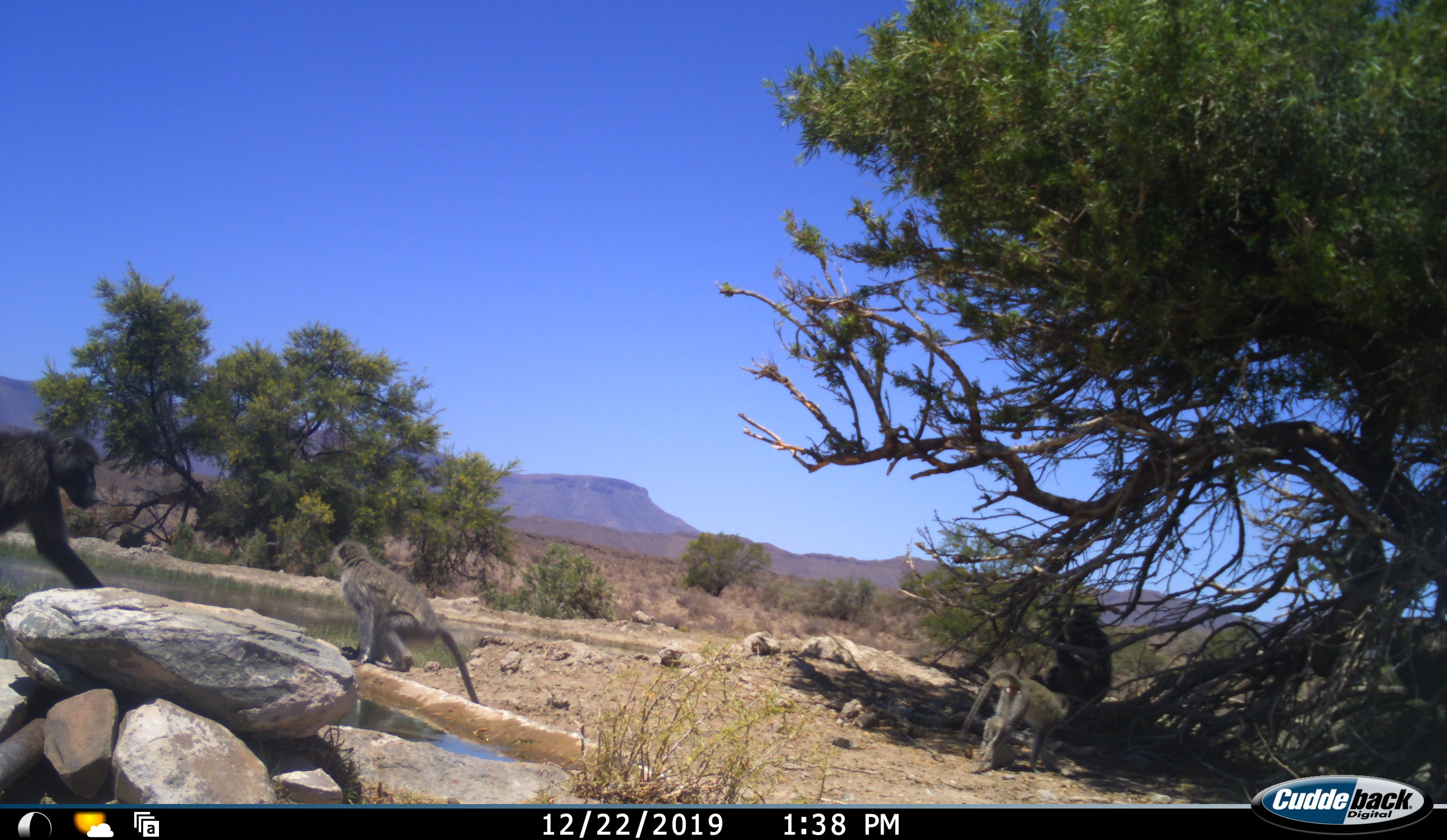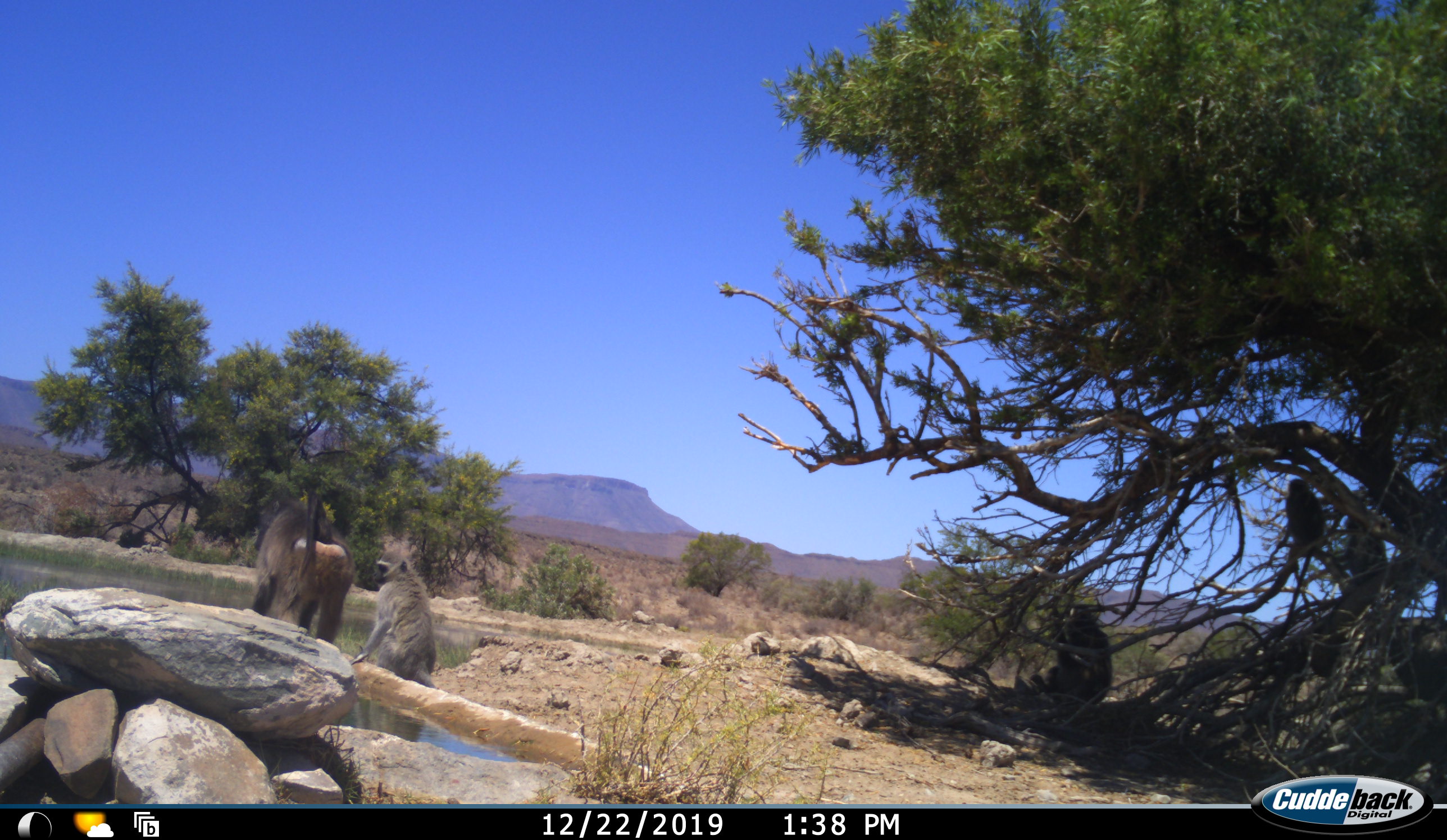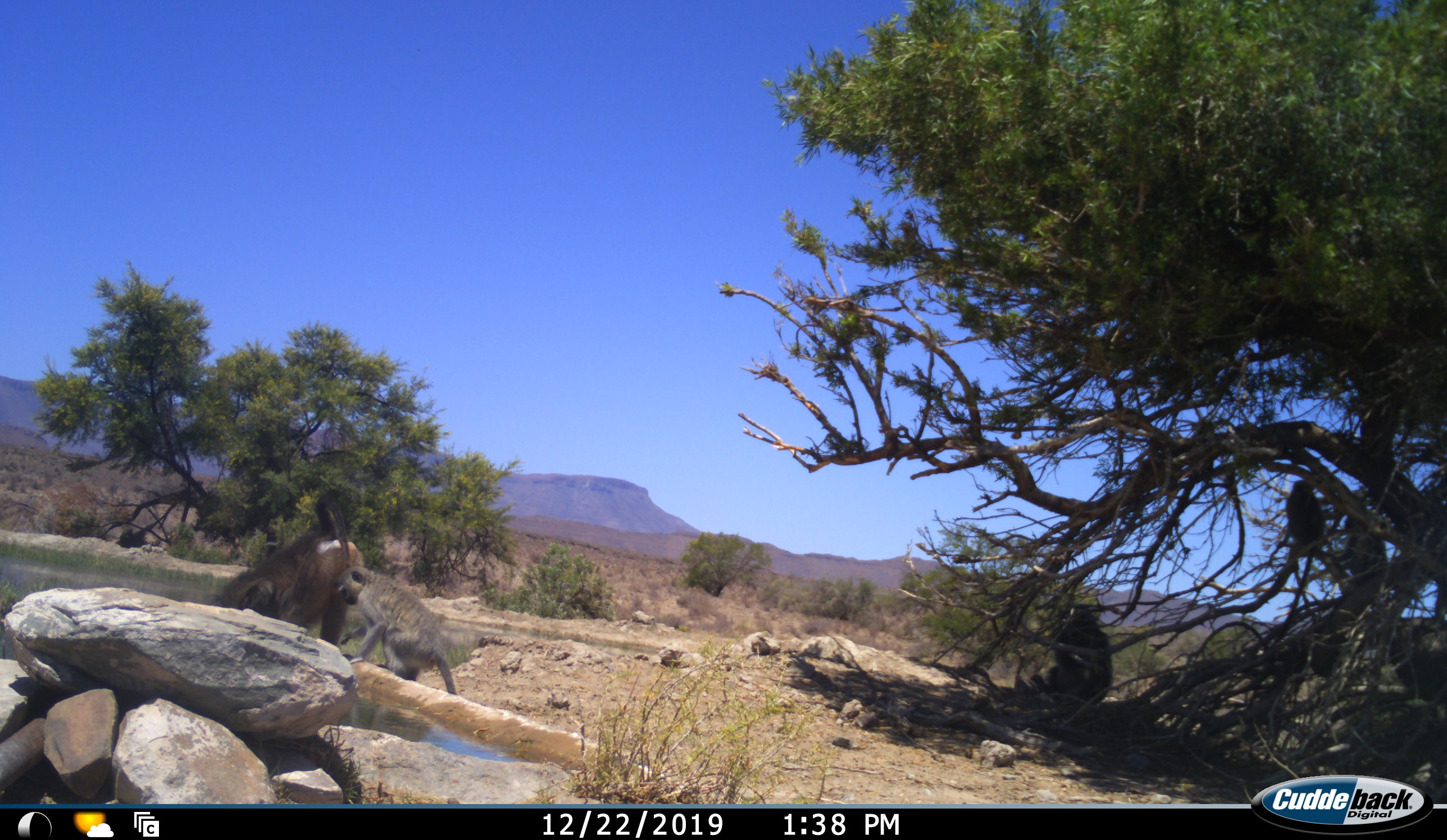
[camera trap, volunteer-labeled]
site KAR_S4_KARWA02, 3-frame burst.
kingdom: Animalia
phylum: Chordata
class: Mammalia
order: Primates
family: Cercopithecidae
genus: Papio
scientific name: Papio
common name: baboon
Baboon (Papio), count 2. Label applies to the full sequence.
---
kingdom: Animalia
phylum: Chordata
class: Mammalia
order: Primates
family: Cercopithecidae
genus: Chlorocebus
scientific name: Chlorocebus pygerythrus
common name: vervet monkey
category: monkeyvervet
Monkeyvervet (vervet monkey) (Chlorocebus pygerythrus), count 2. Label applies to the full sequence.